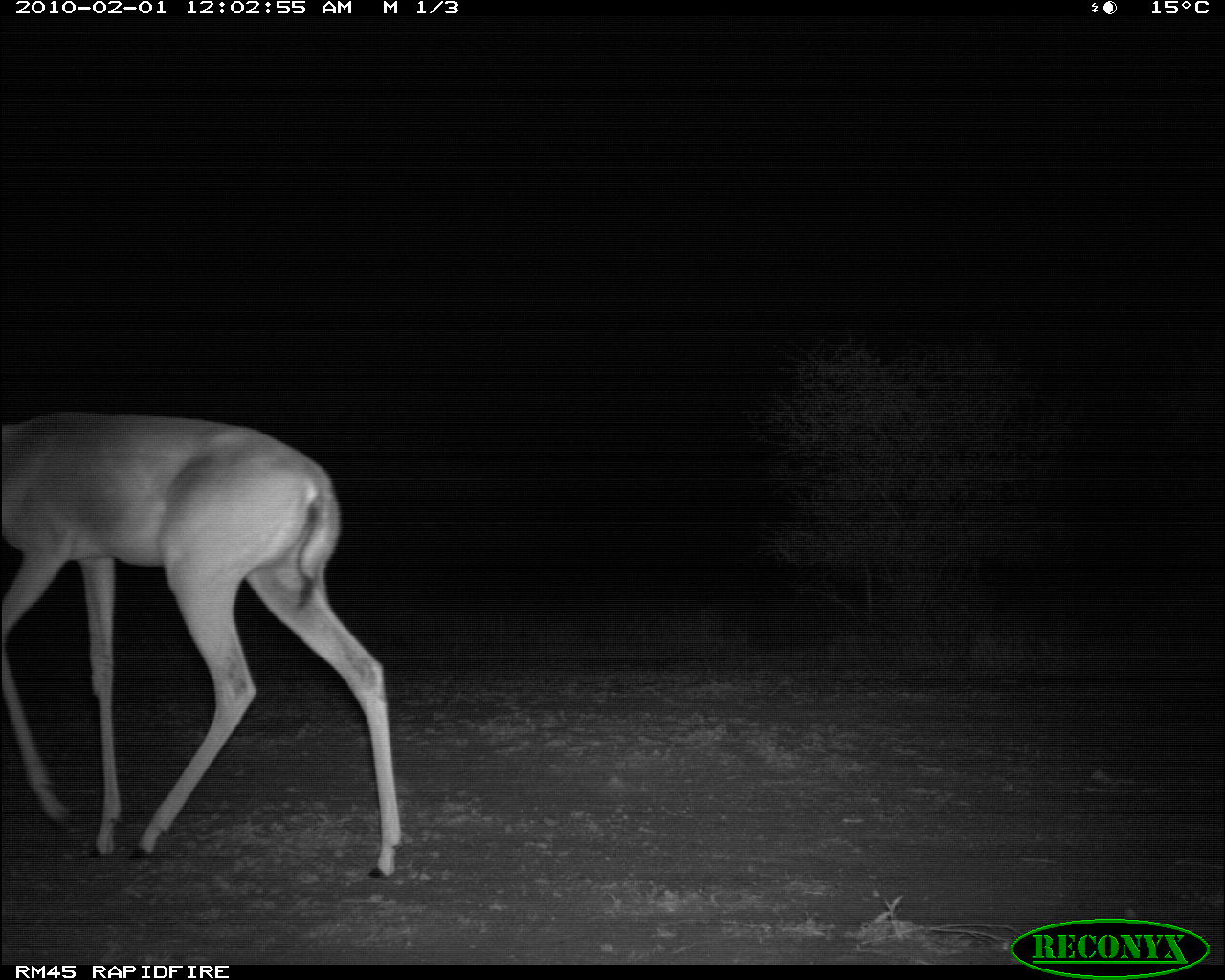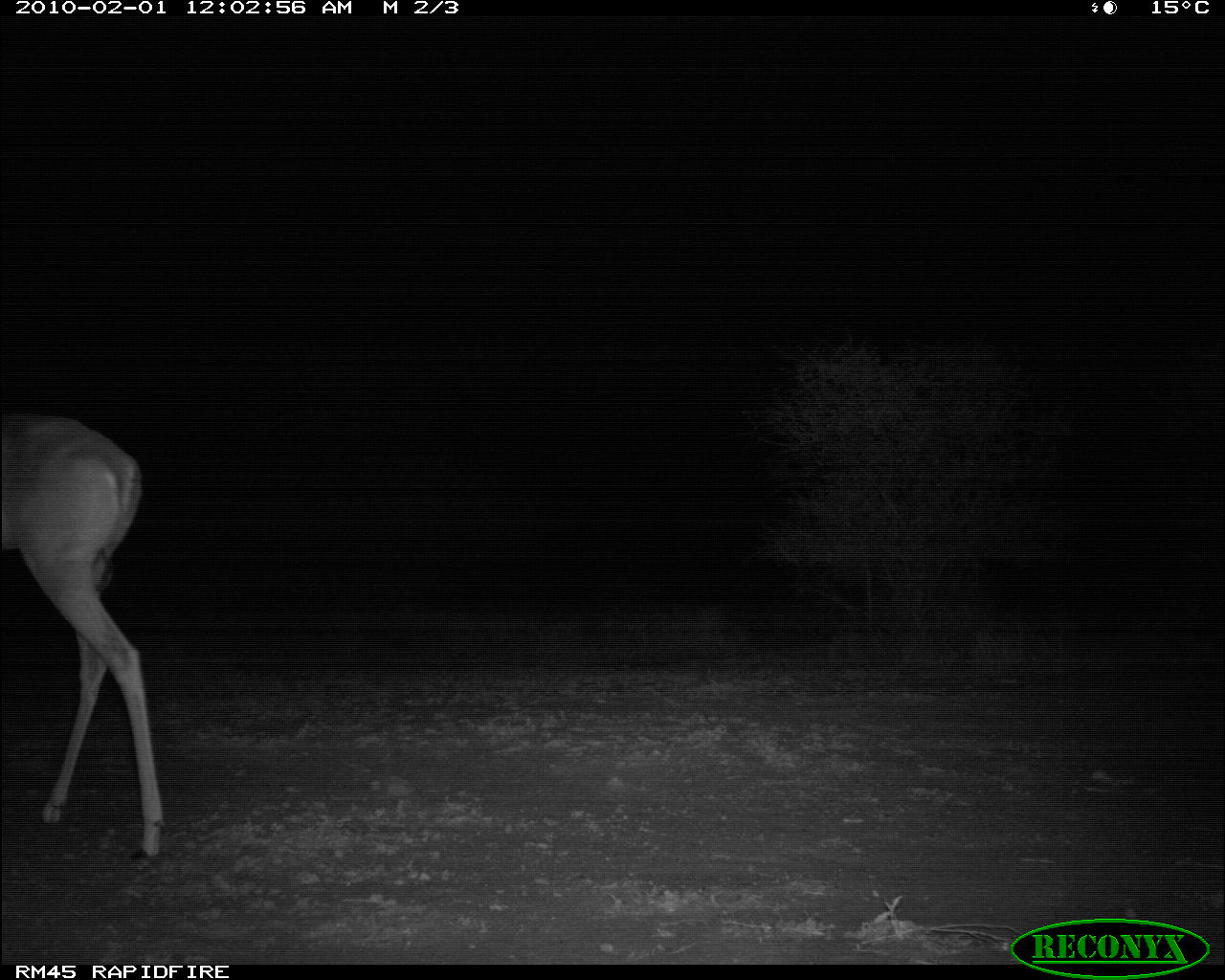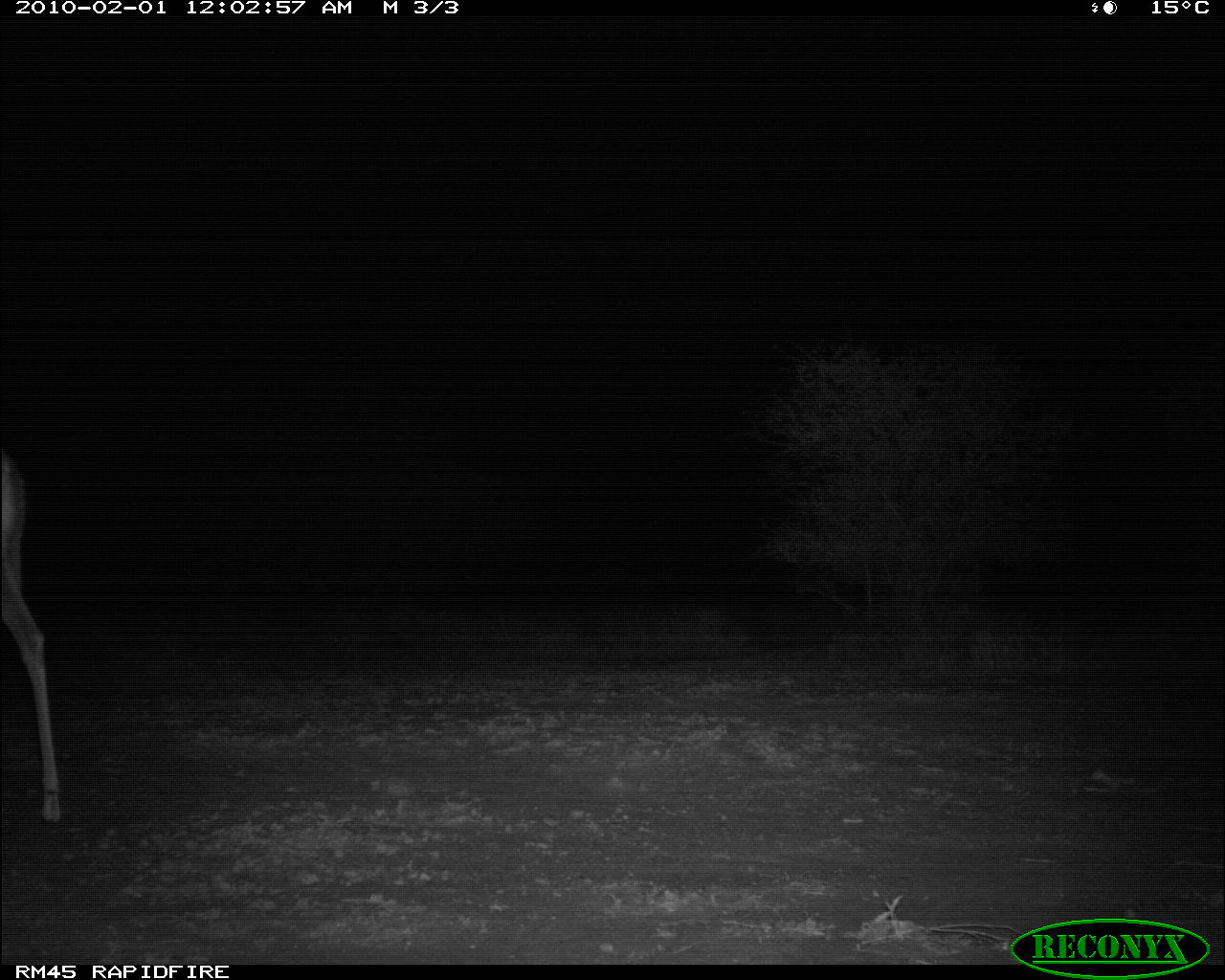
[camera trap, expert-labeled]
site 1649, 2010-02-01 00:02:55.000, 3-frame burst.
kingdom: Animalia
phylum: Chordata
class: Mammalia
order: Artiodactyla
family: Bovidae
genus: Litocranius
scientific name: Litocranius walleri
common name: gerenuk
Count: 1.